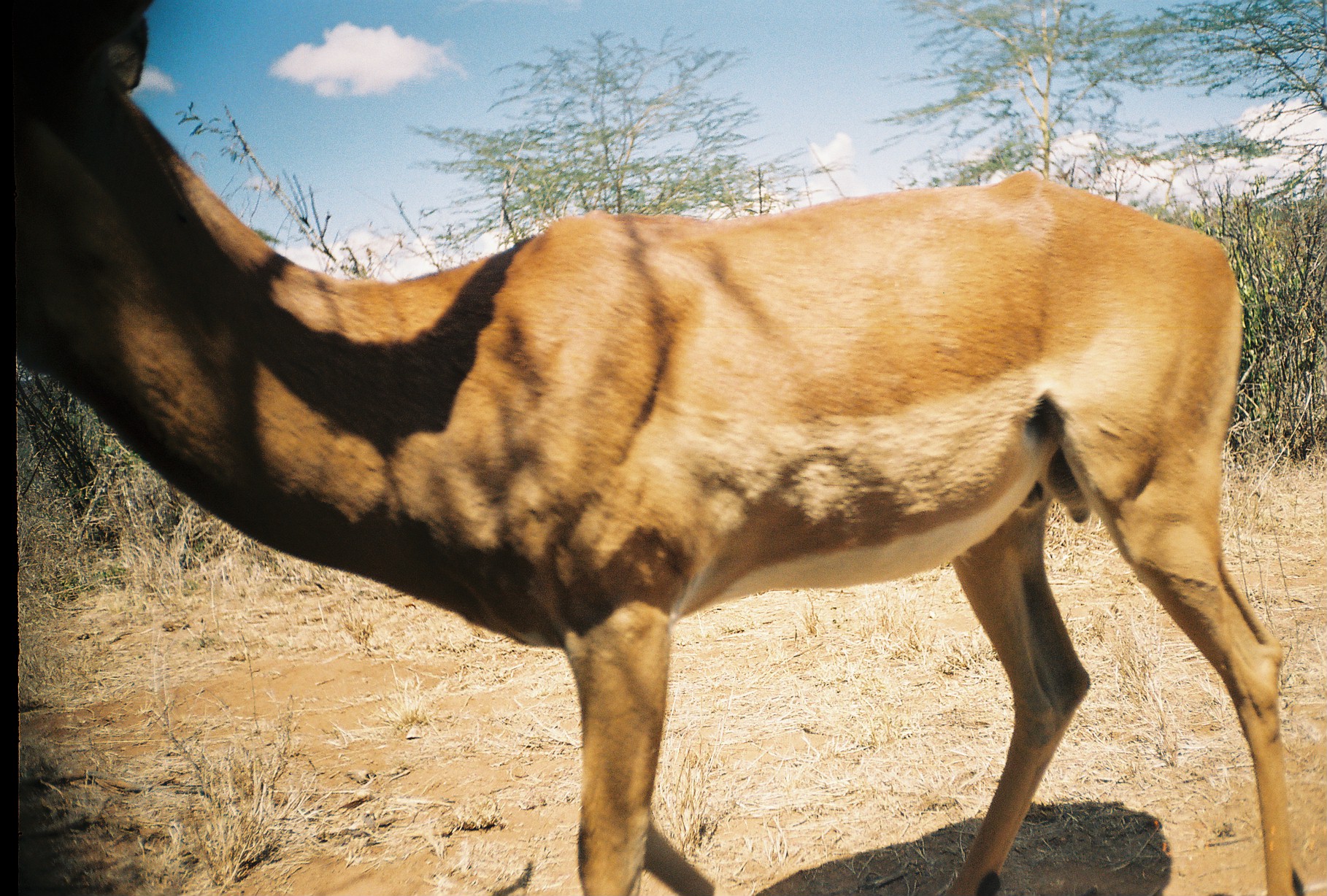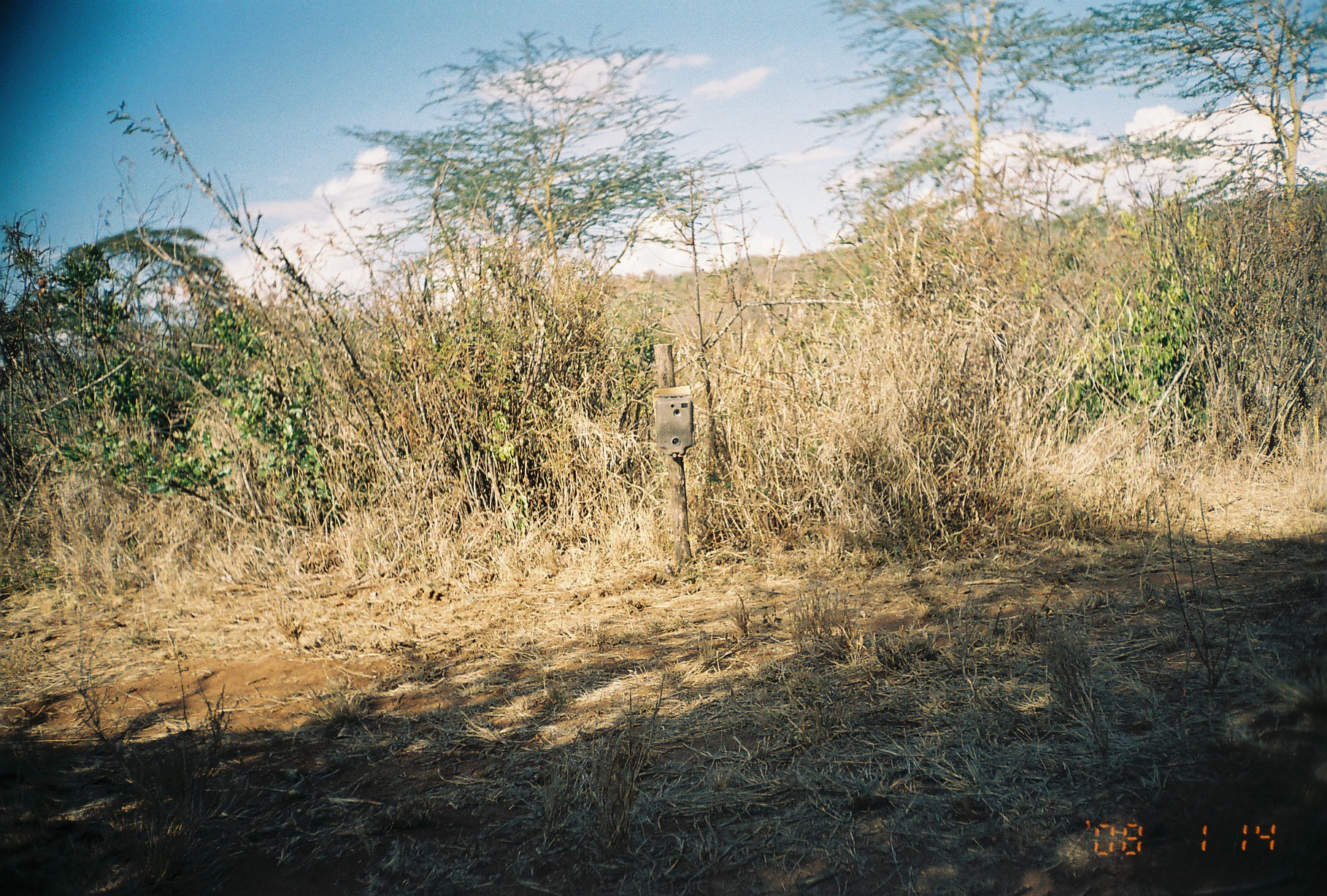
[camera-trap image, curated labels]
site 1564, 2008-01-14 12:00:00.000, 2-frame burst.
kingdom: Animalia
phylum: Chordata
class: Mammalia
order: Artiodactyla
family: Bovidae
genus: Aepyceros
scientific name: Aepyceros melampus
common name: impala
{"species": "Aepyceros melampus (impala)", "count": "1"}